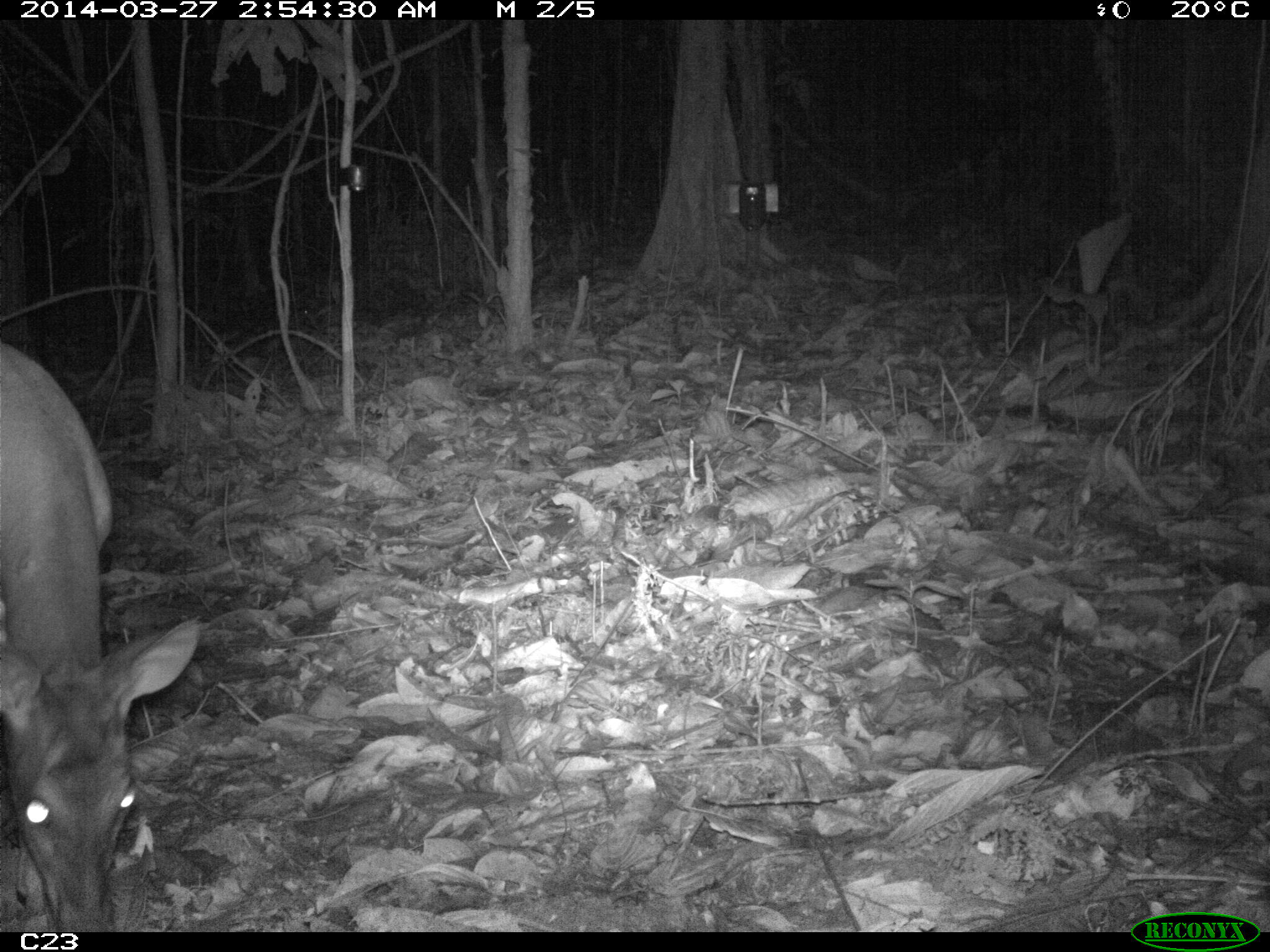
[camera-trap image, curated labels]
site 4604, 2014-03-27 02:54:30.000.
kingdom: Animalia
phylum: Chordata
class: Mammalia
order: Artiodactyla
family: Cervidae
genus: Mazama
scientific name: Mazama americana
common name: red brocket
Mazama americana (red brocket), count 1, age adult, sex female.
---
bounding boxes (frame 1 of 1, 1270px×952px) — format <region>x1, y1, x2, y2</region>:
mazama americana: <region>0, 341, 202, 932</region>